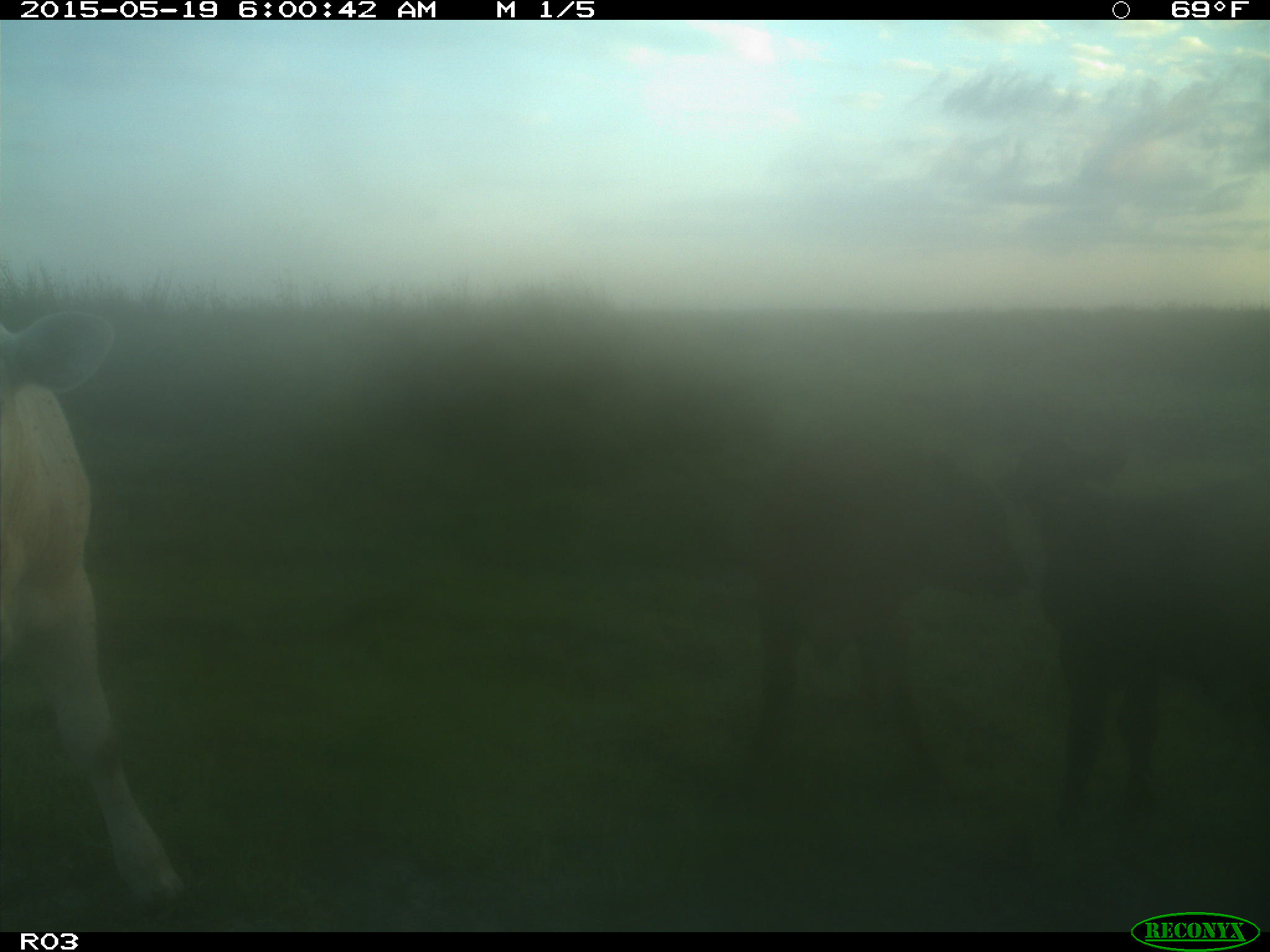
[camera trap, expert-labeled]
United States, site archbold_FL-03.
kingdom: Animalia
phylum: Chordata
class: Mammalia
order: Artiodactyla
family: Bovidae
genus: Bos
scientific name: Bos taurus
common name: domestic cow